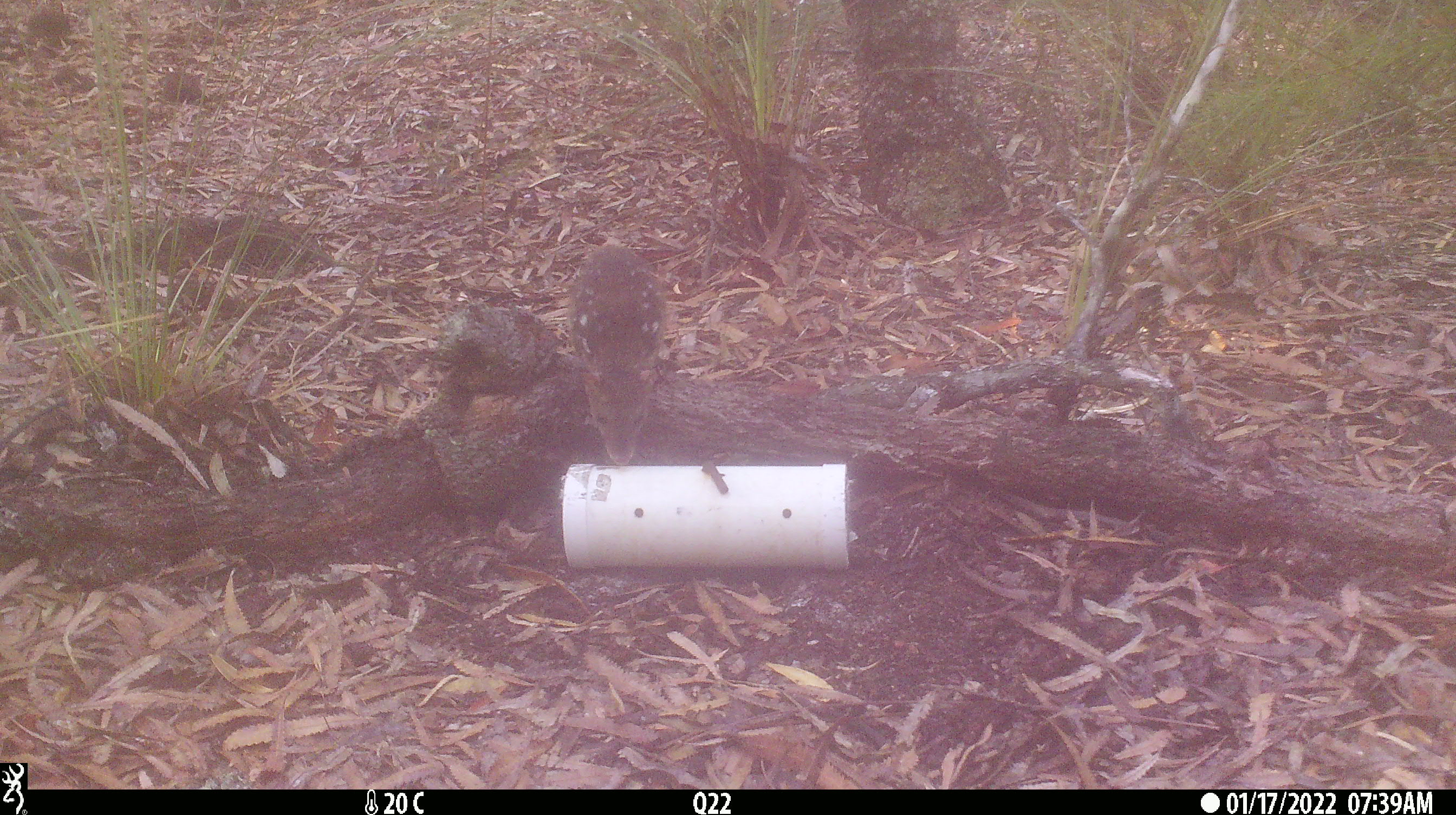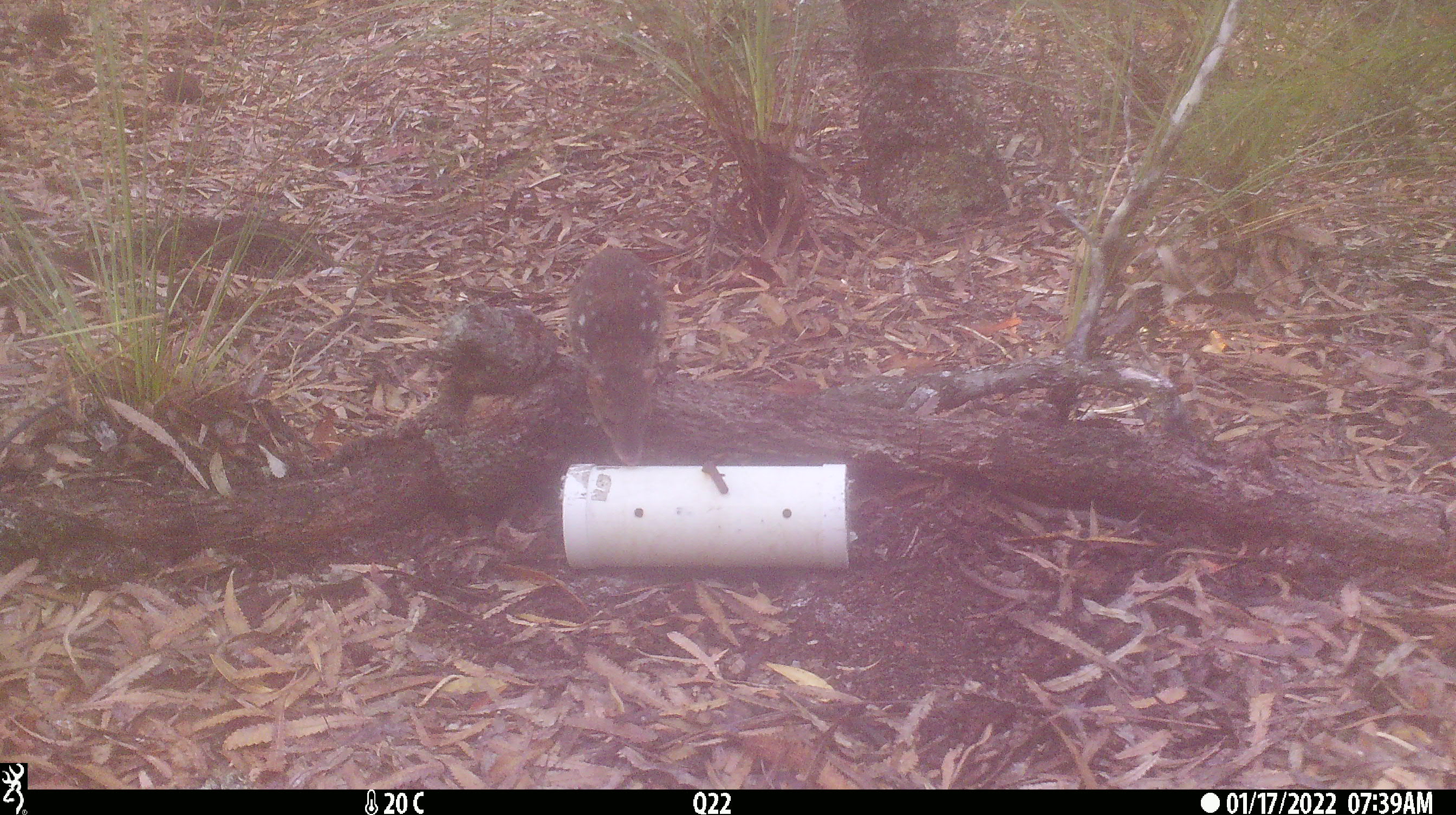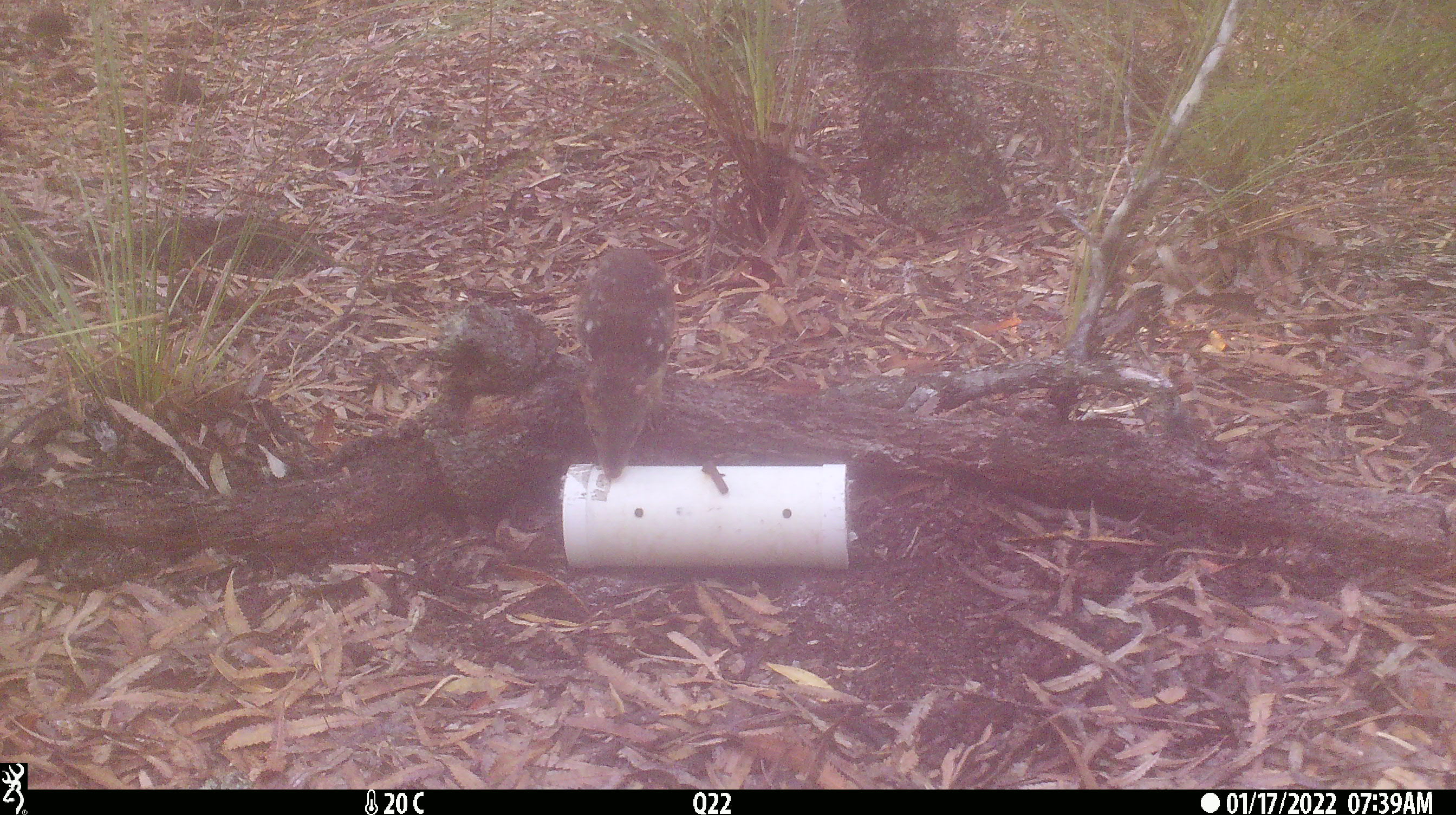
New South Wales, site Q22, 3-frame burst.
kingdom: Animalia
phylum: Chordata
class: Mammalia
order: Dasyuromorphia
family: Dasyuridae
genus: Dasyurus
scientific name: Dasyurus maculatus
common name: spotted-tailed quoll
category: quoll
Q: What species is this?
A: Quoll (spotted-tailed quoll) (Dasyurus maculatus).